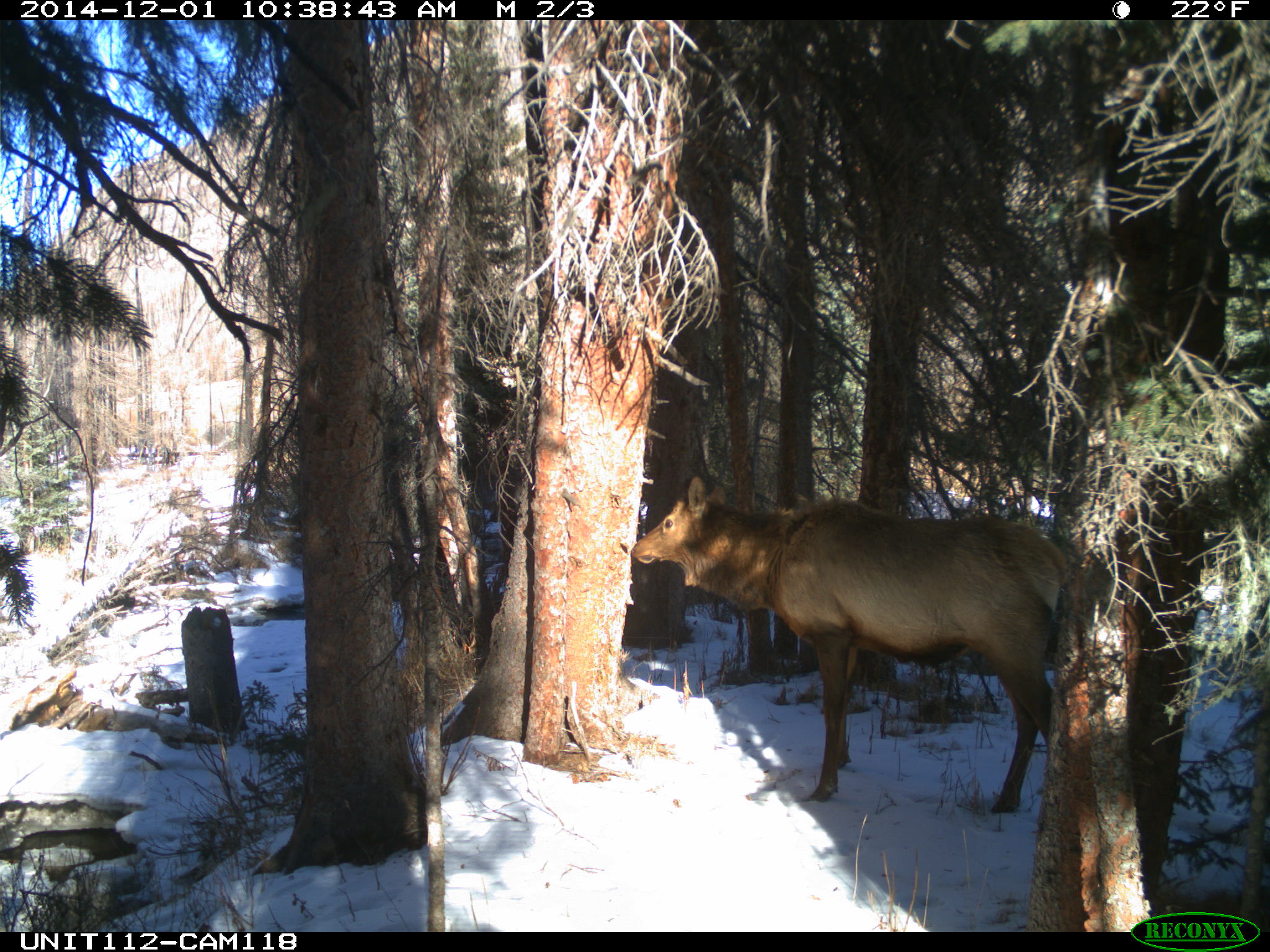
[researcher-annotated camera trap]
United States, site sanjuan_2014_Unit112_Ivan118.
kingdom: Animalia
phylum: Chordata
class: Mammalia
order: Artiodactyla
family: Cervidae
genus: Cervus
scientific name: Cervus elaphus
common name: red deer